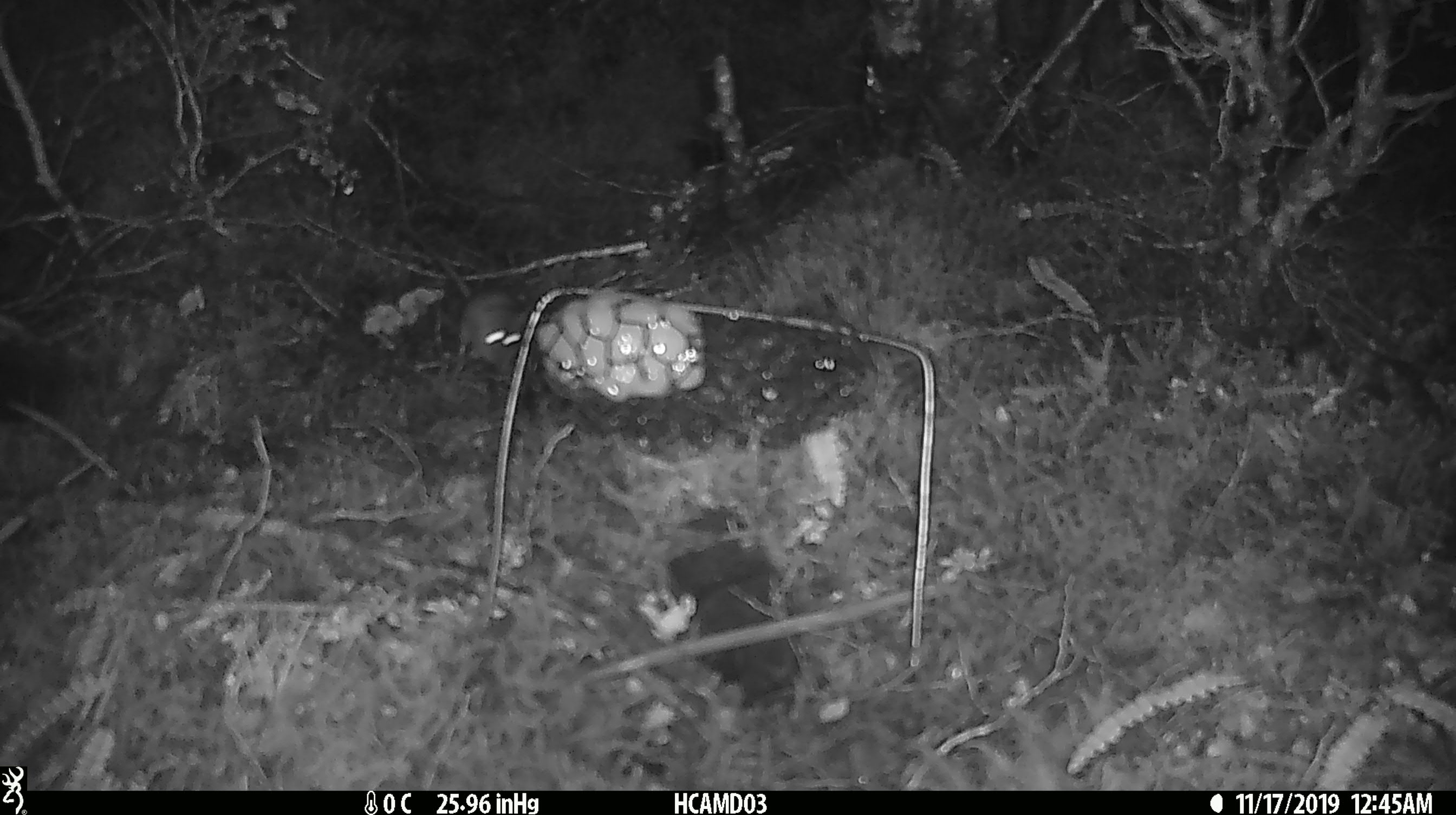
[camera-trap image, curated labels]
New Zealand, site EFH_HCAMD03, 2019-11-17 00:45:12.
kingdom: Animalia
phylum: Chordata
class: Mammalia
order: Rodentia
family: Muridae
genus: Mus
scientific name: Mus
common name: mouse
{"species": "mouse (Mus)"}